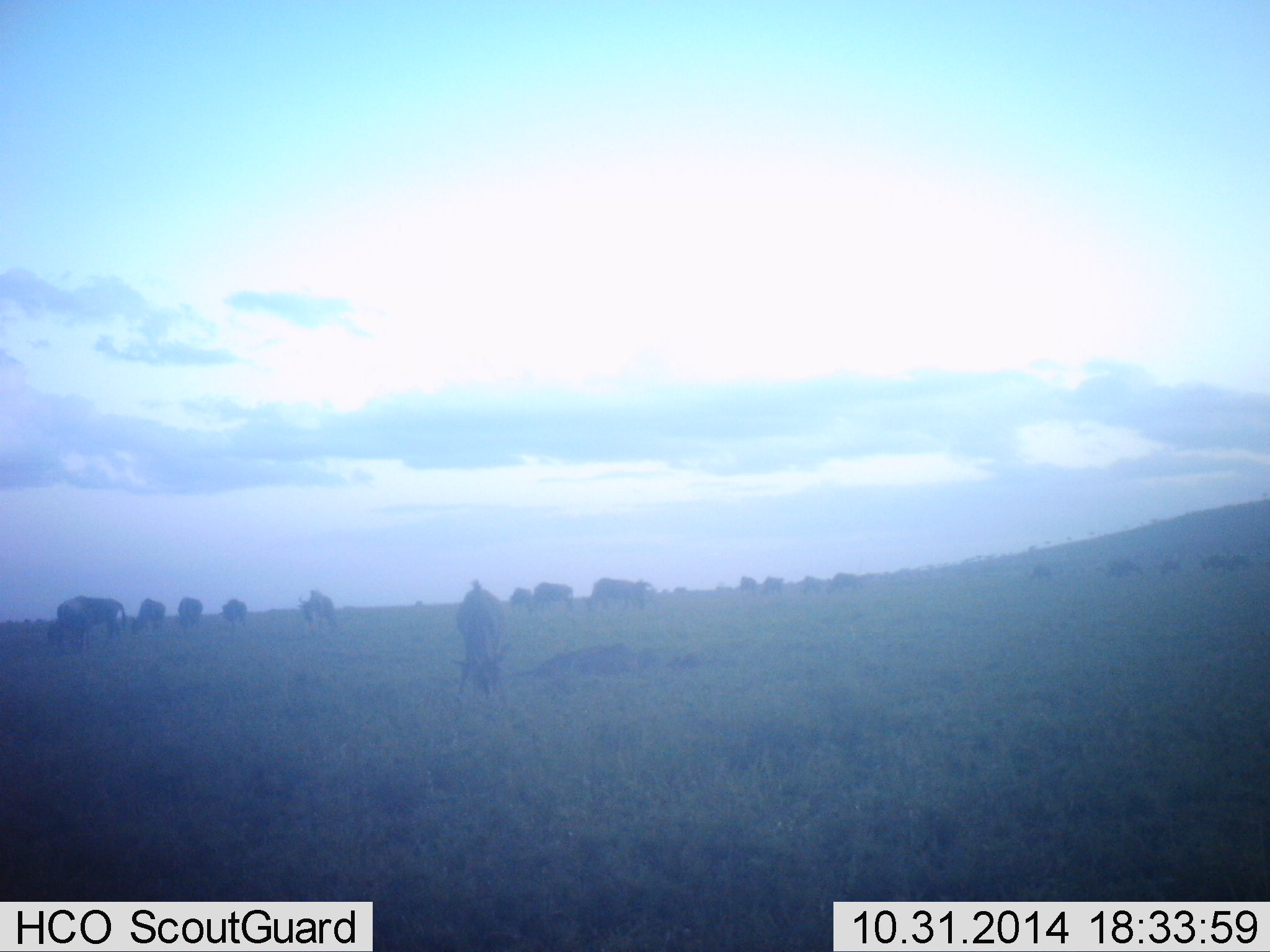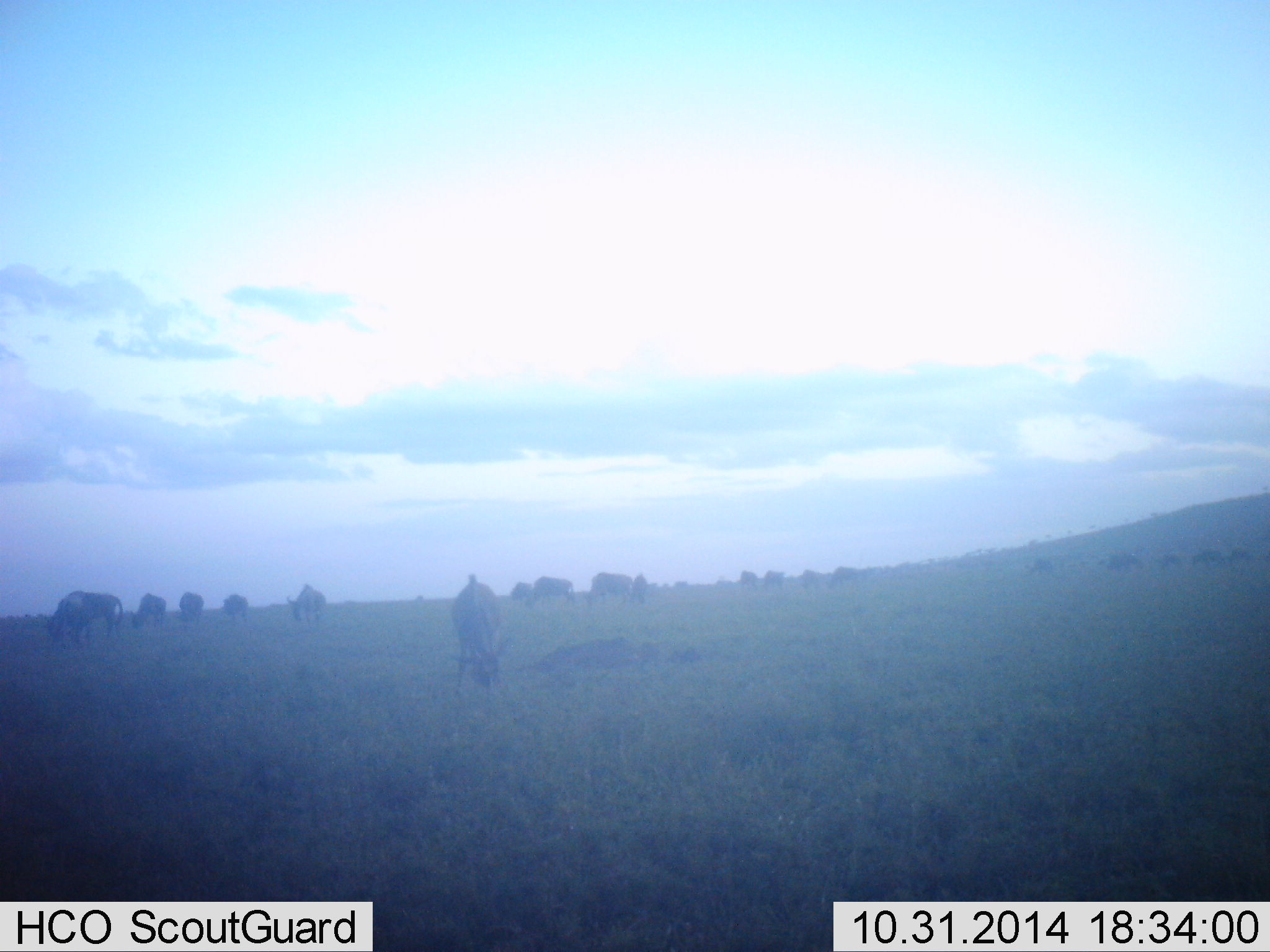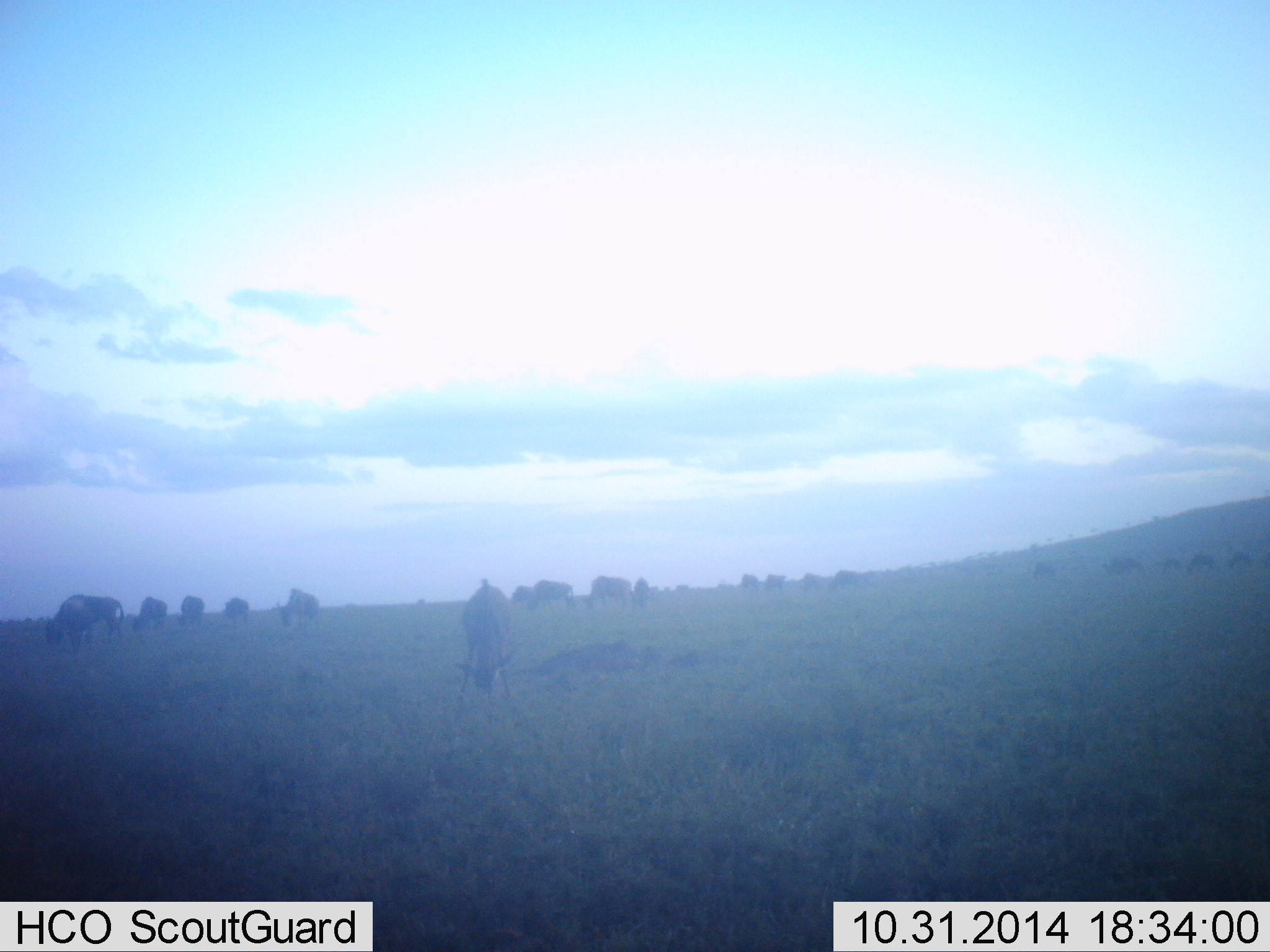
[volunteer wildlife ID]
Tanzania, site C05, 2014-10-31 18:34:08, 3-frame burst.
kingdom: Animalia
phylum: Chordata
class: Mammalia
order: Artiodactyla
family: Bovidae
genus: Connochaetes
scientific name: Connochaetes taurinus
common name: blue wildebeest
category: wildebeest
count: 11-50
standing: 30%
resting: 0%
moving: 20%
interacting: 0%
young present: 0%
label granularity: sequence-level